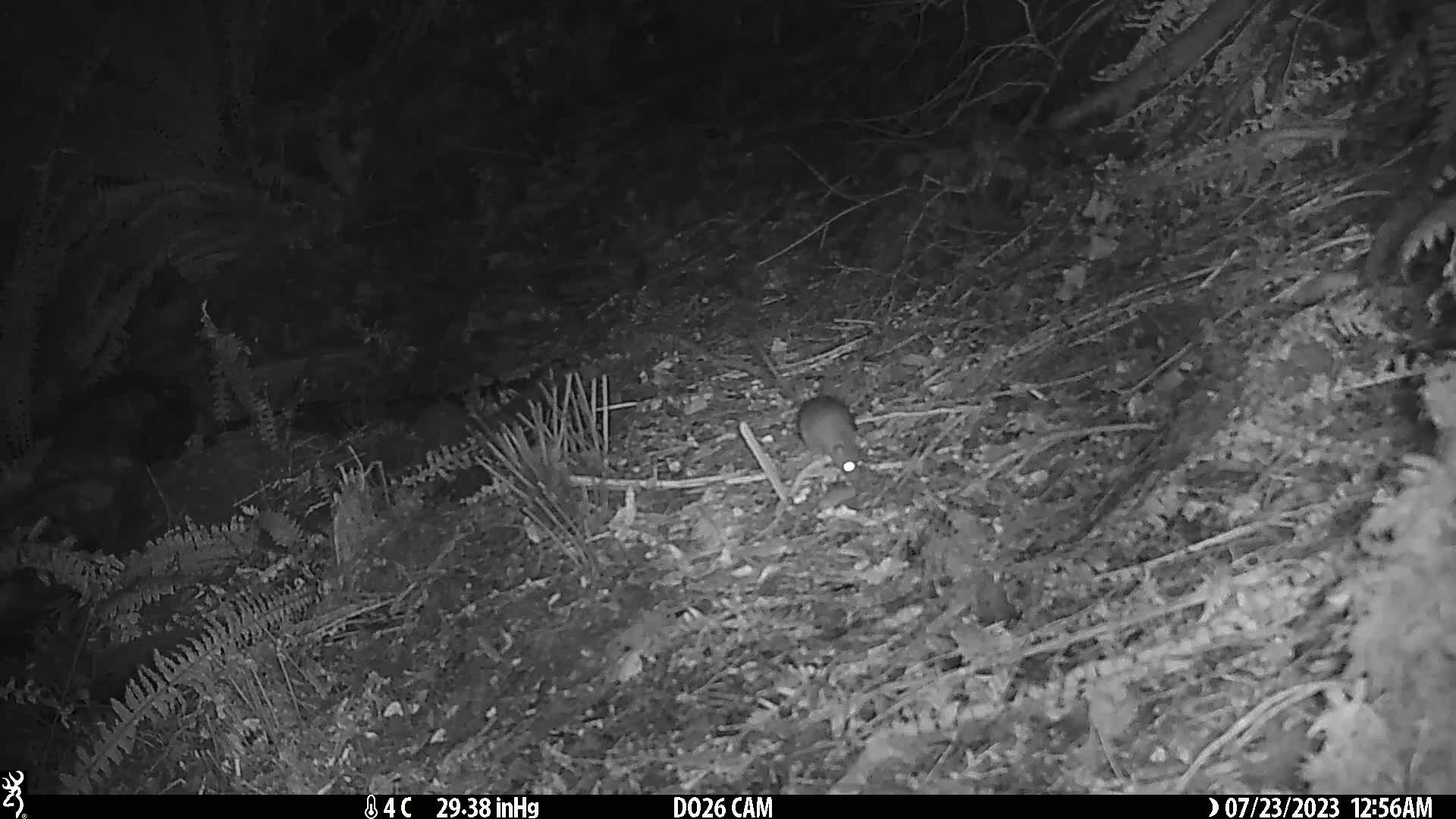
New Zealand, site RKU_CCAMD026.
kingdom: Animalia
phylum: Chordata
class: Mammalia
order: Rodentia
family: Muridae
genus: Rattus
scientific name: Rattus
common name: rat